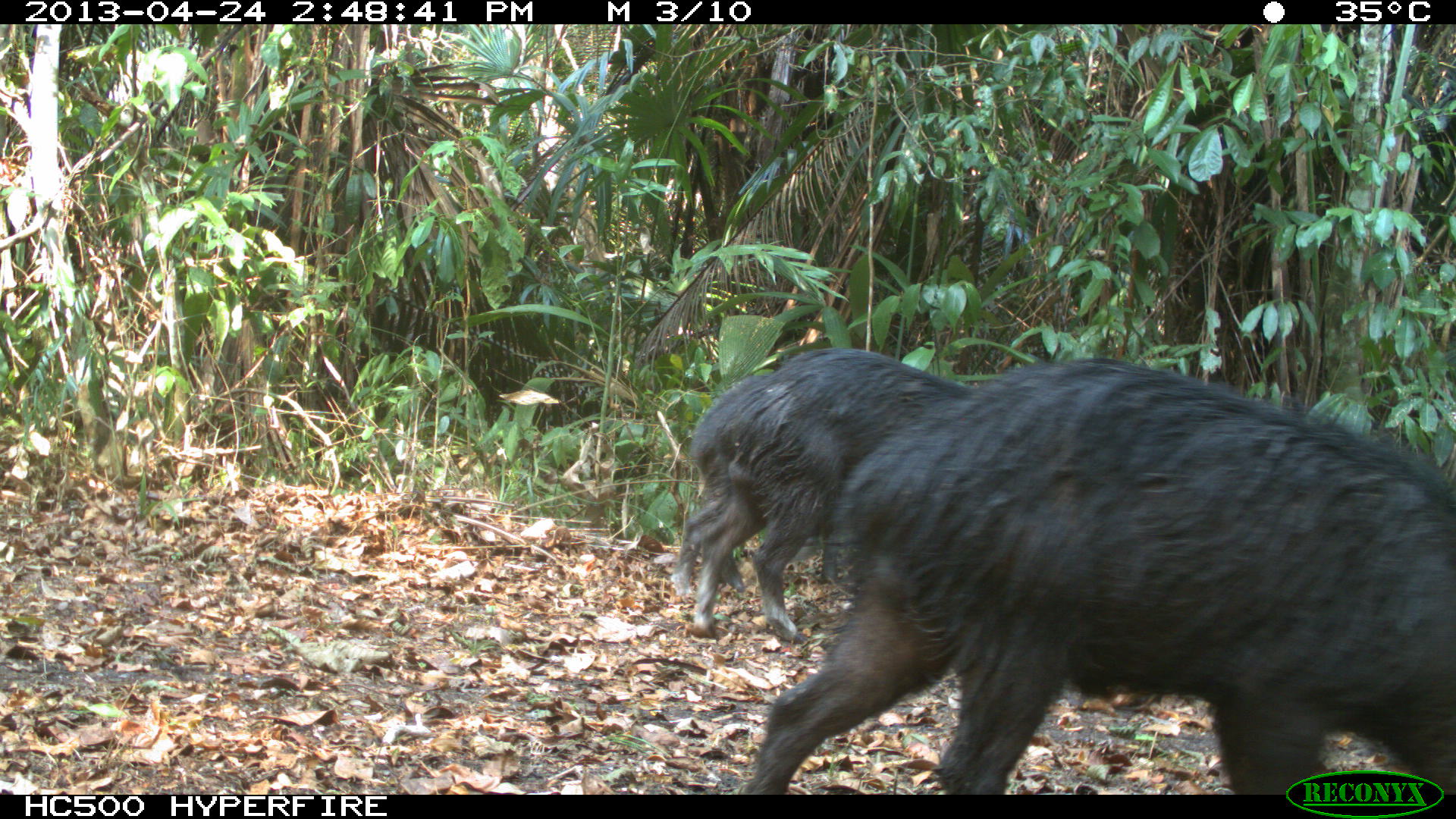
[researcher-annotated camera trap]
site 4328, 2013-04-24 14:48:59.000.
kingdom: Animalia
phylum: Chordata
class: Mammalia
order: Artiodactyla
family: Tayassuidae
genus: Tayassu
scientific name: Tayassu pecari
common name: white-lipped peccary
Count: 10.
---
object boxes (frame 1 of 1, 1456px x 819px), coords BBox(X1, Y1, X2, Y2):
tayassu pecari: BBox(742, 357, 1456, 792); BBox(690, 348, 974, 639); BBox(670, 375, 841, 595)